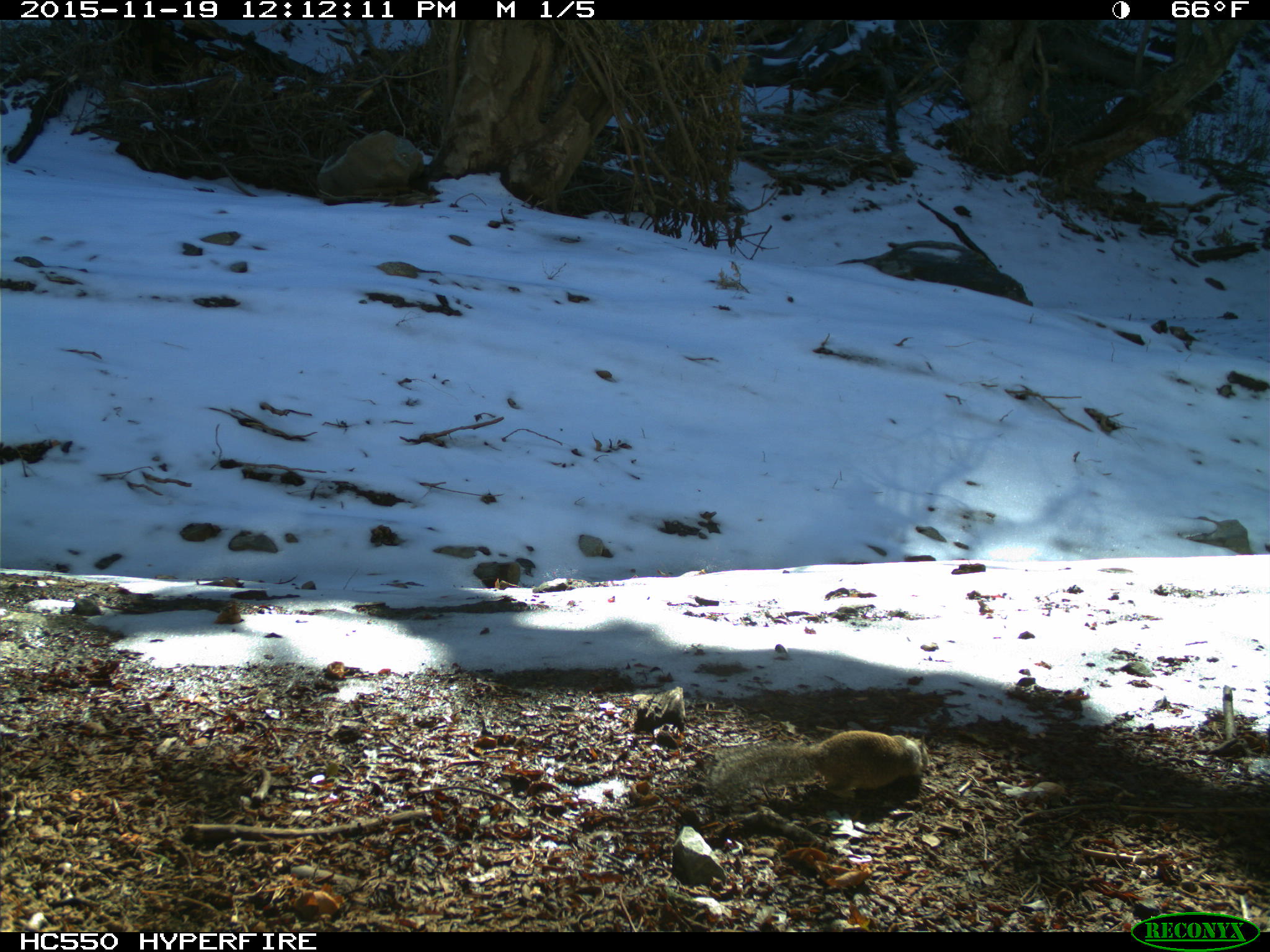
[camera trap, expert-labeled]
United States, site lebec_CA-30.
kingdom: Animalia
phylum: Chordata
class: Mammalia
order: Rodentia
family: Sciuridae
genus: Otospermophilus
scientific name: Otospermophilus beecheyi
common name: california ground squirrel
Otospermophilus beecheyi (california ground squirrel).